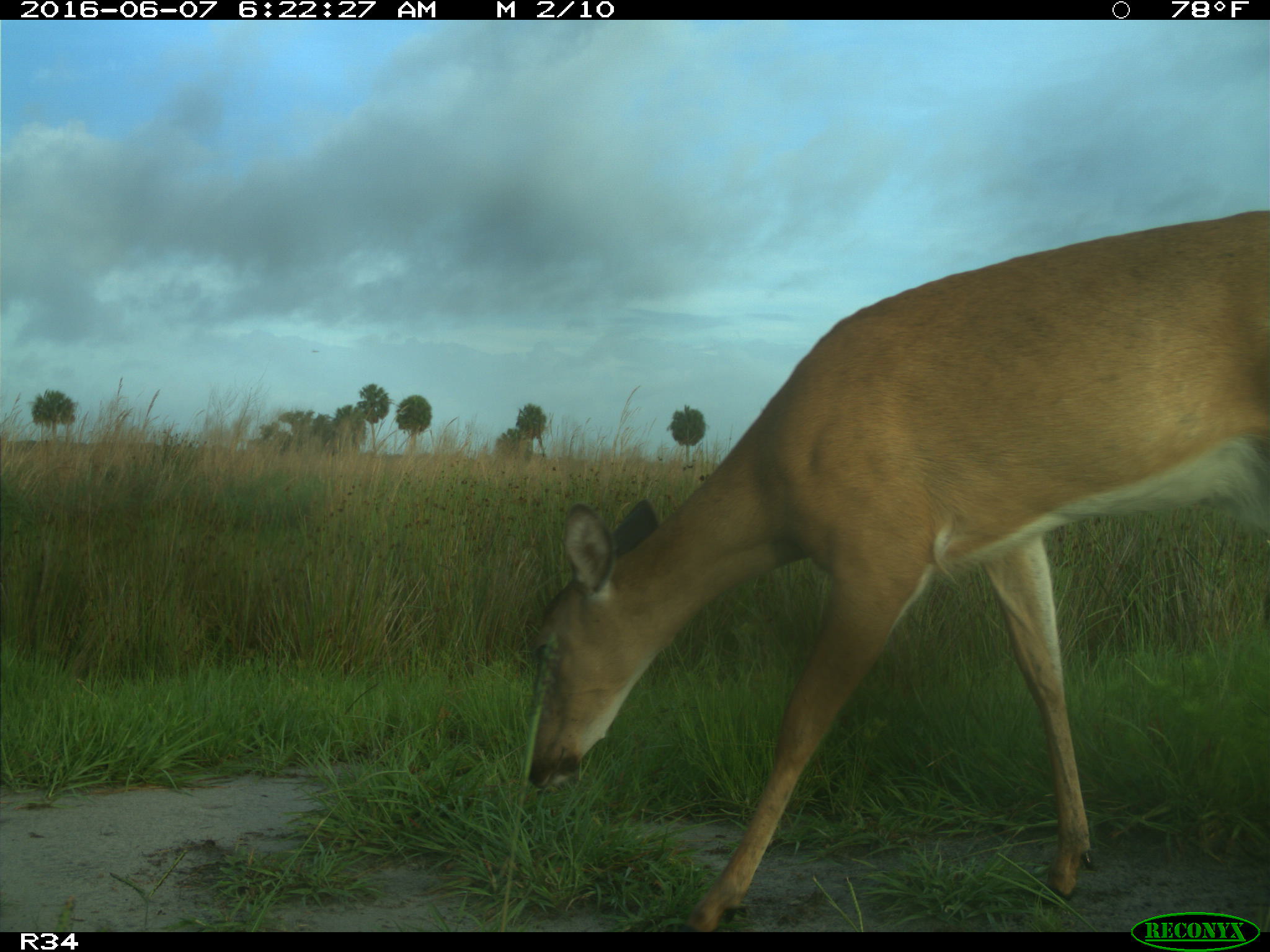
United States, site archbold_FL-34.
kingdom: Animalia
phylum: Chordata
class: Mammalia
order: Artiodactyla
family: Cervidae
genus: Odocoileus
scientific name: Odocoileus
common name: deer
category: unidentified deer